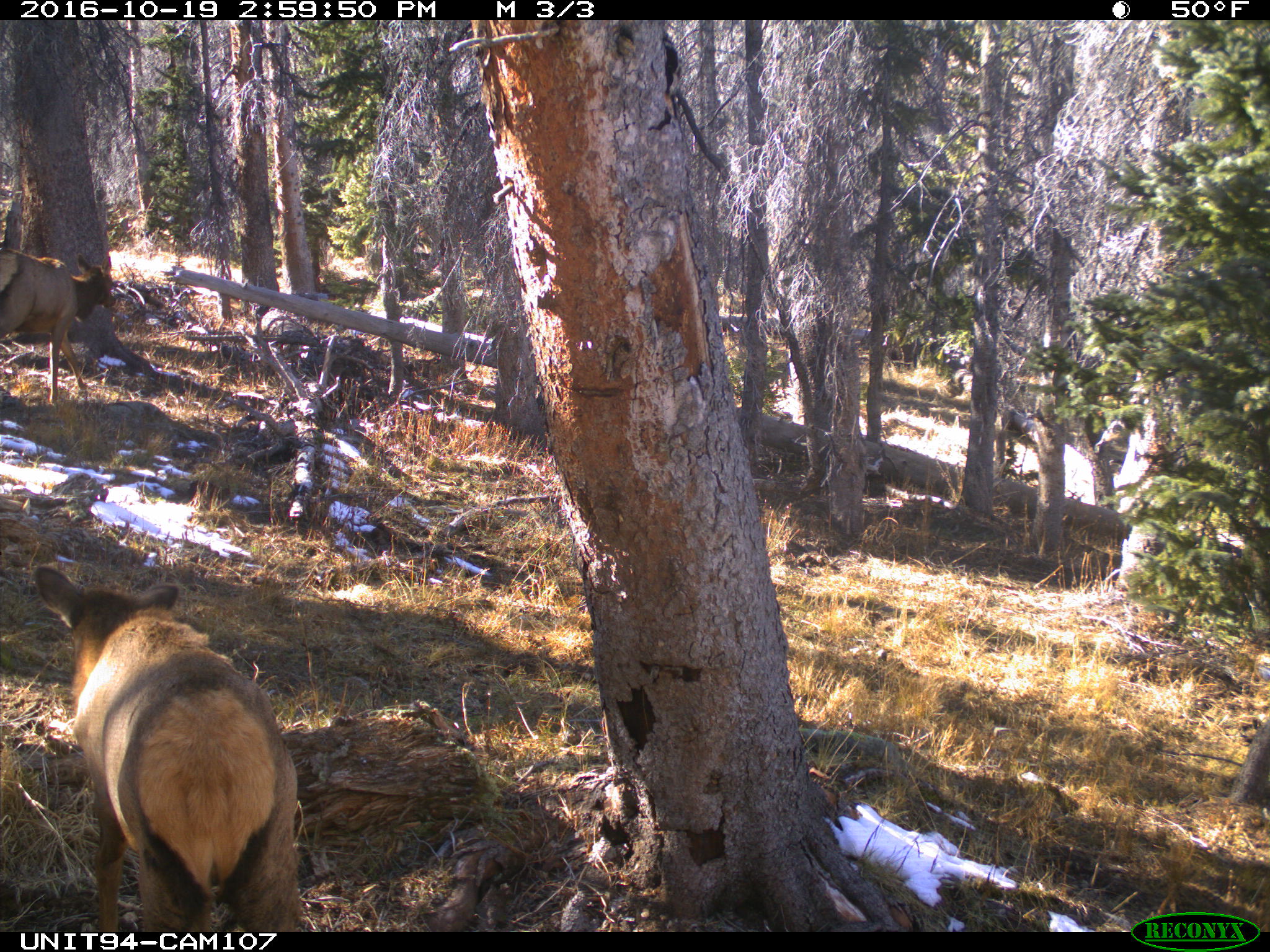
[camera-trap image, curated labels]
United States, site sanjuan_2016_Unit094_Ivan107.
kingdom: Animalia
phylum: Chordata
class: Mammalia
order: Artiodactyla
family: Cervidae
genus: Cervus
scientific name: Cervus elaphus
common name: red deer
Cervus elaphus (red deer).